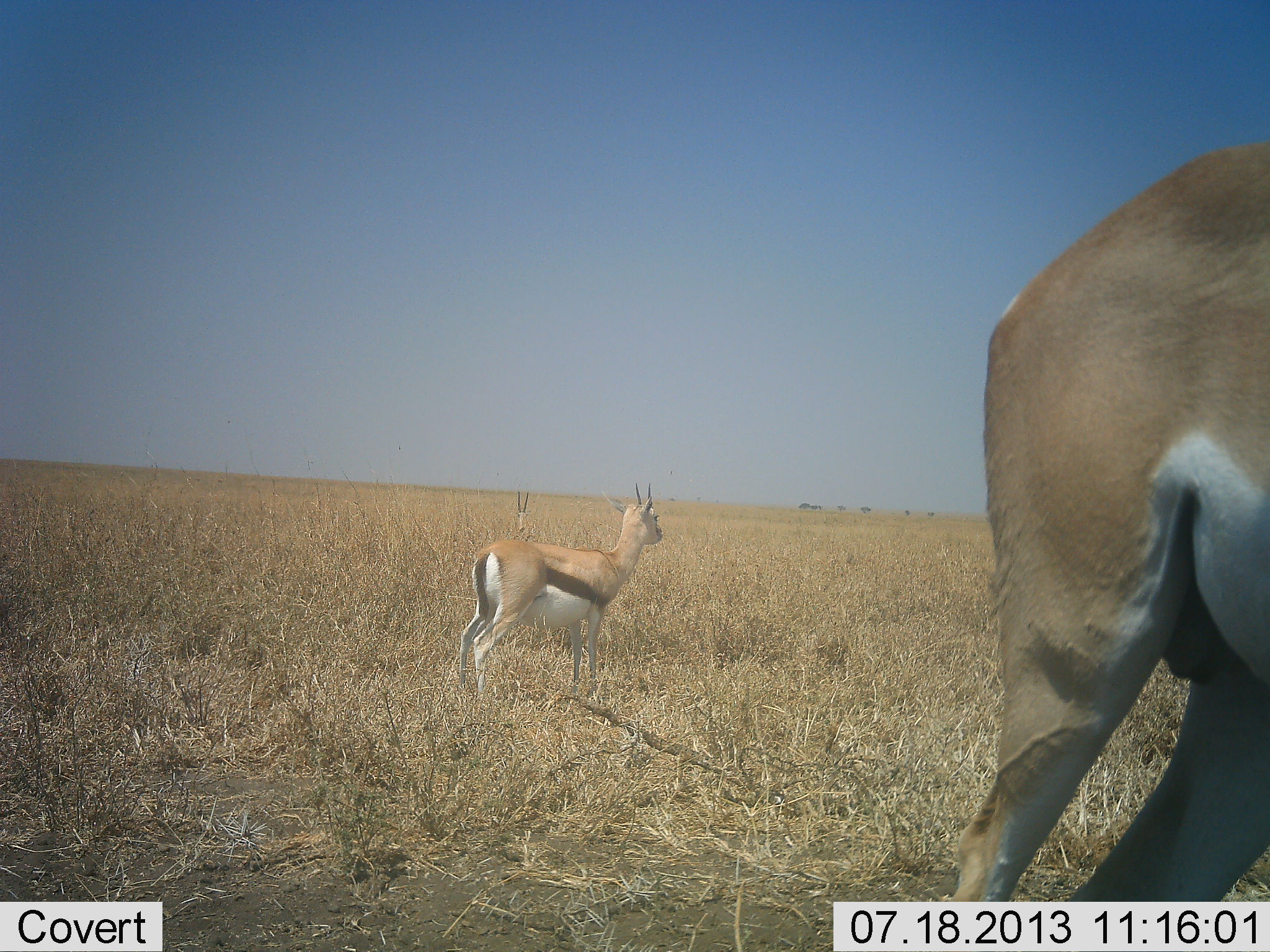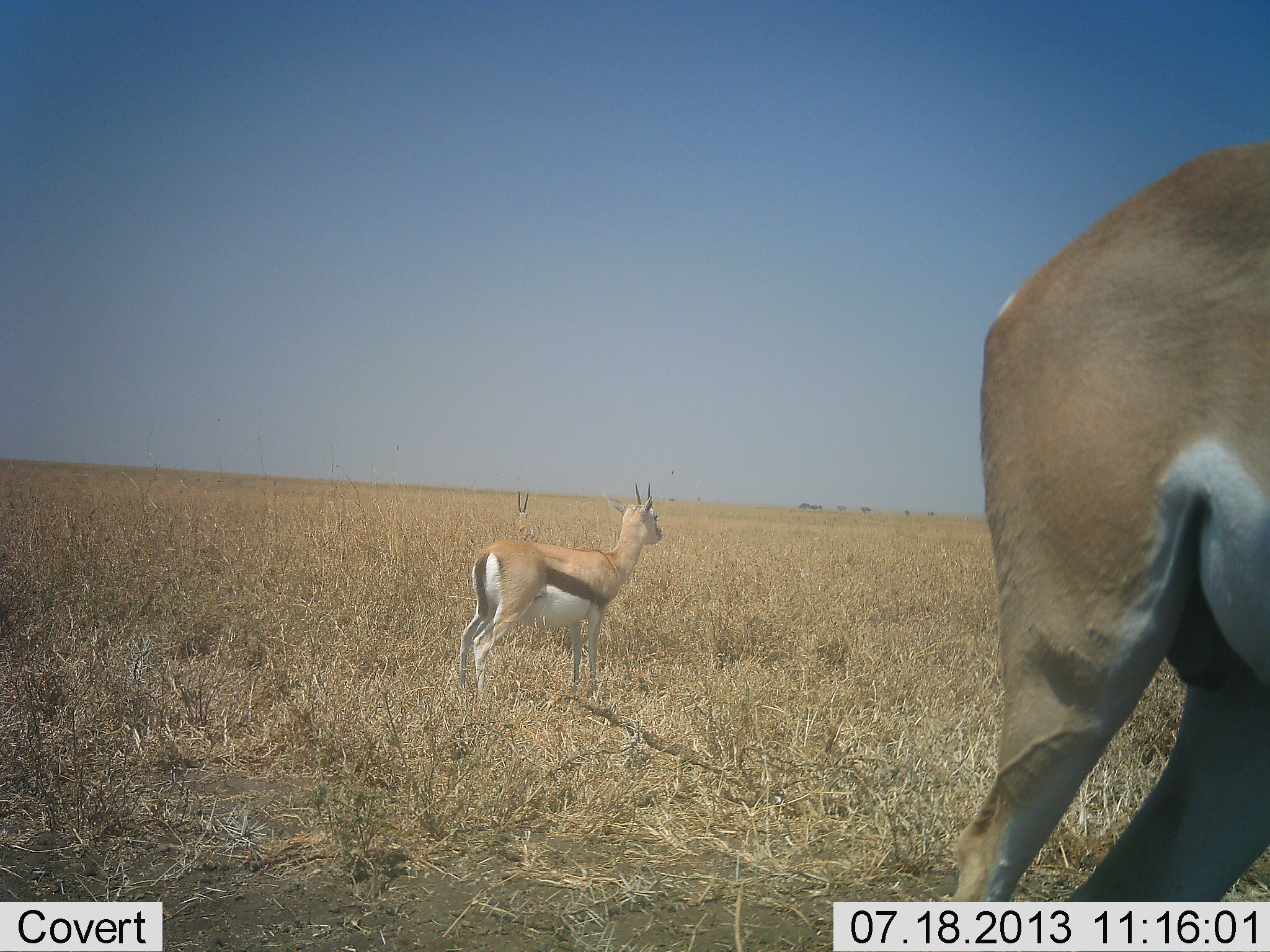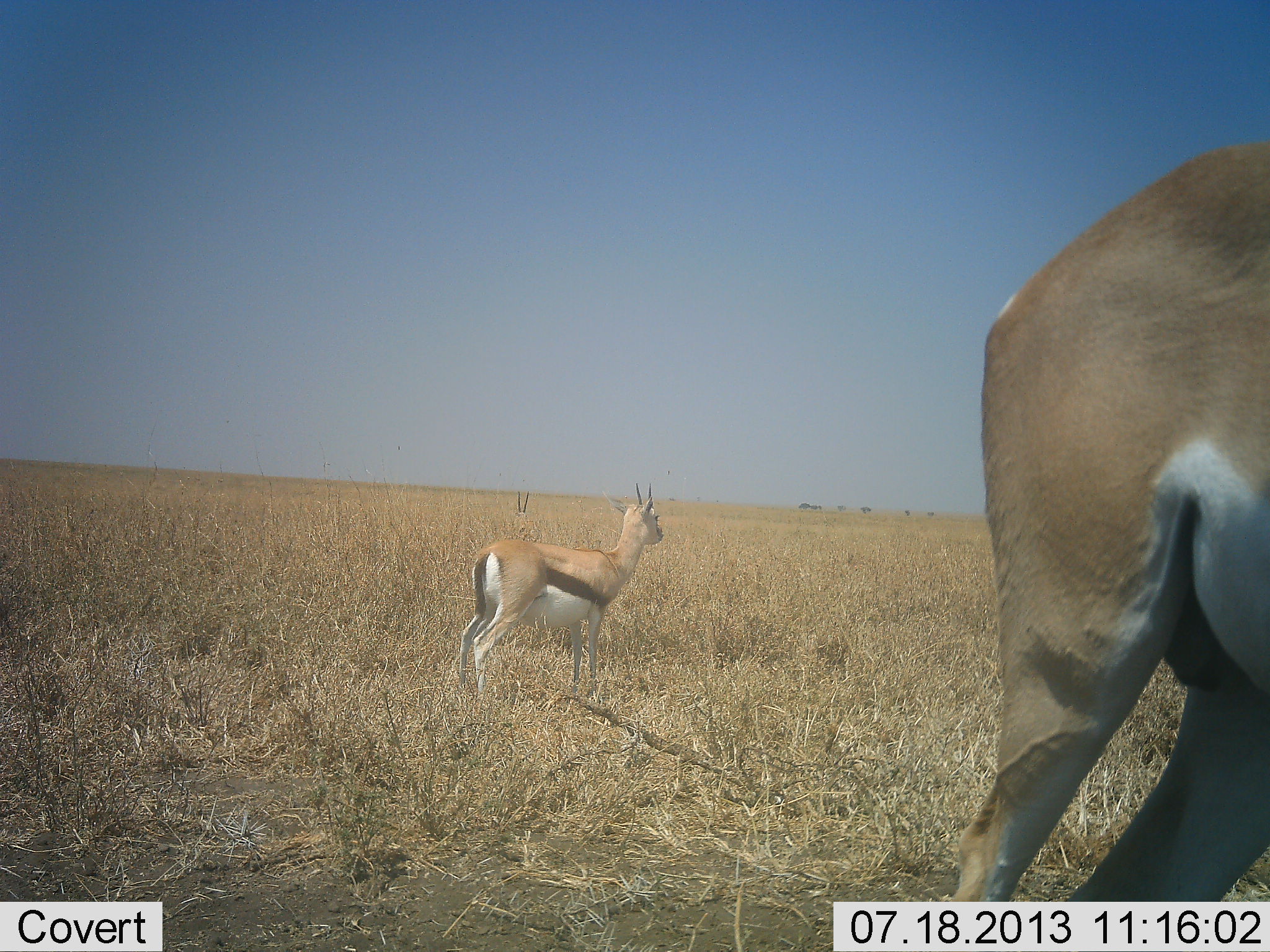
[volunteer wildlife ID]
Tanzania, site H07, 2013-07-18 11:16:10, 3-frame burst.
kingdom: Animalia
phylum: Chordata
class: Mammalia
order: Artiodactyla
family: Bovidae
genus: Eudorcas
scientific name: Eudorcas thomsonii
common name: thomson's gazelle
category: gazellethomsons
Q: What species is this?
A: Gazellethomsons (thomson's gazelle) (Eudorcas thomsonii).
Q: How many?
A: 3.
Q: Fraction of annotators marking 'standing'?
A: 97%.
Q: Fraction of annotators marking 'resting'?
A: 7%.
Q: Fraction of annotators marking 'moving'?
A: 0%.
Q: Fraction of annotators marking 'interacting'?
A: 0%.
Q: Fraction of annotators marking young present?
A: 0%.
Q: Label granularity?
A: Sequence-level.